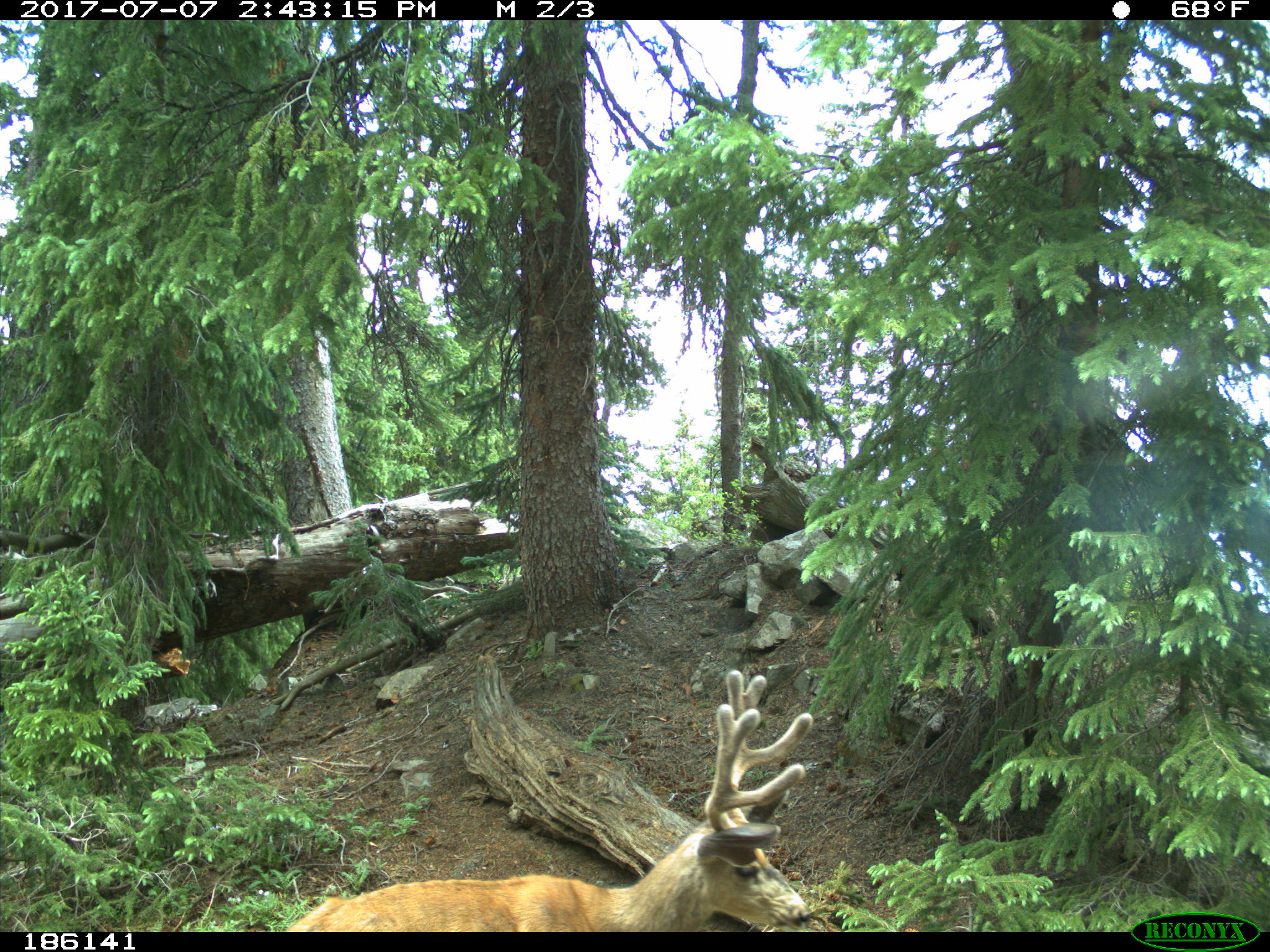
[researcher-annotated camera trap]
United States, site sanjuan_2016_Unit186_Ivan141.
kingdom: Animalia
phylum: Chordata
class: Mammalia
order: Artiodactyla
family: Cervidae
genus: Odocoileus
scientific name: Odocoileus hemionus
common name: mule deer